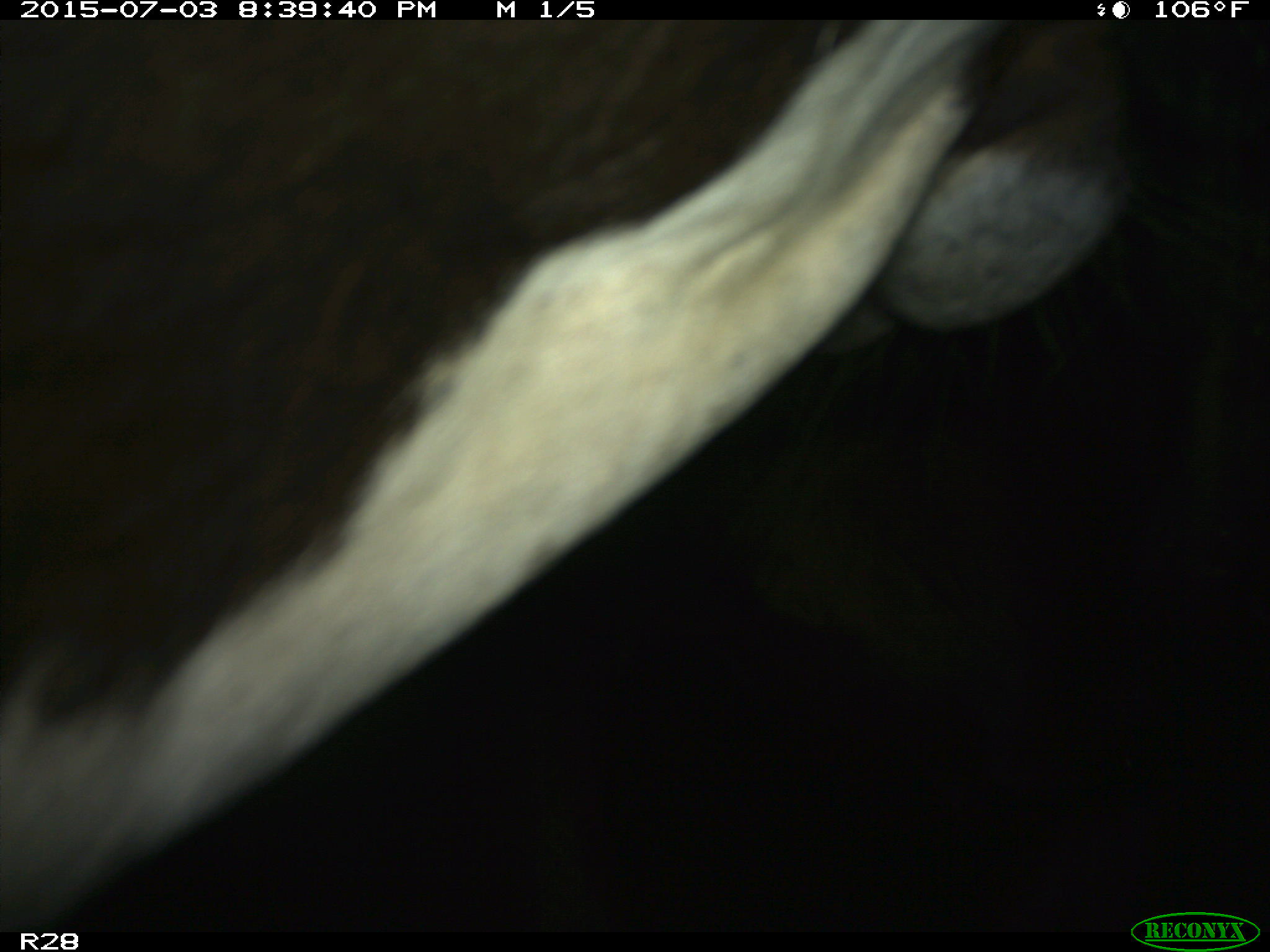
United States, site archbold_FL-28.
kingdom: Animalia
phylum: Chordata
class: Mammalia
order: Artiodactyla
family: Bovidae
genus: Bos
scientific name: Bos taurus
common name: domestic cow